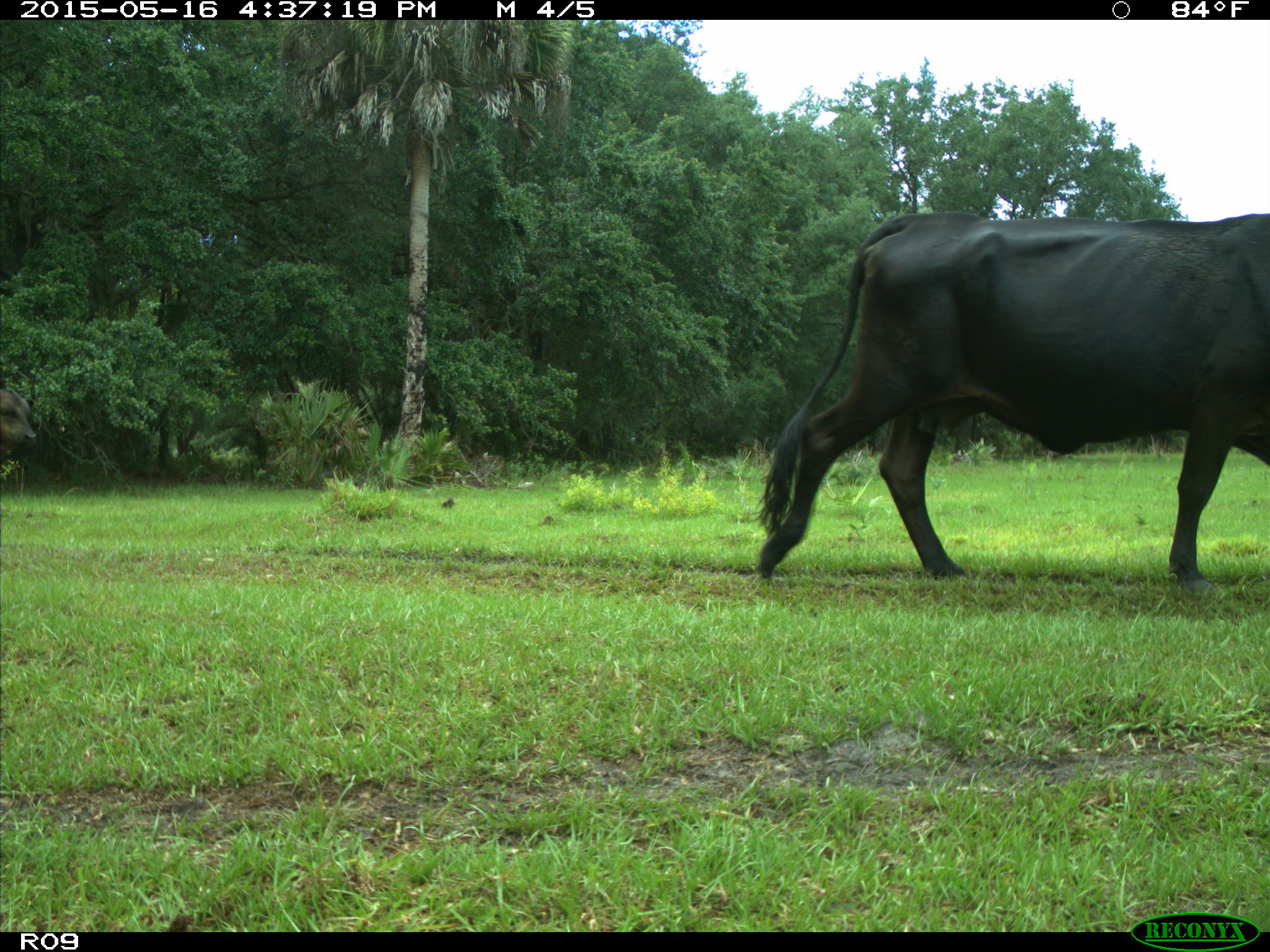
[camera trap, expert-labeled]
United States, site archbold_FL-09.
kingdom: Animalia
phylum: Chordata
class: Mammalia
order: Artiodactyla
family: Bovidae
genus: Bos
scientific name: Bos taurus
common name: domestic cow